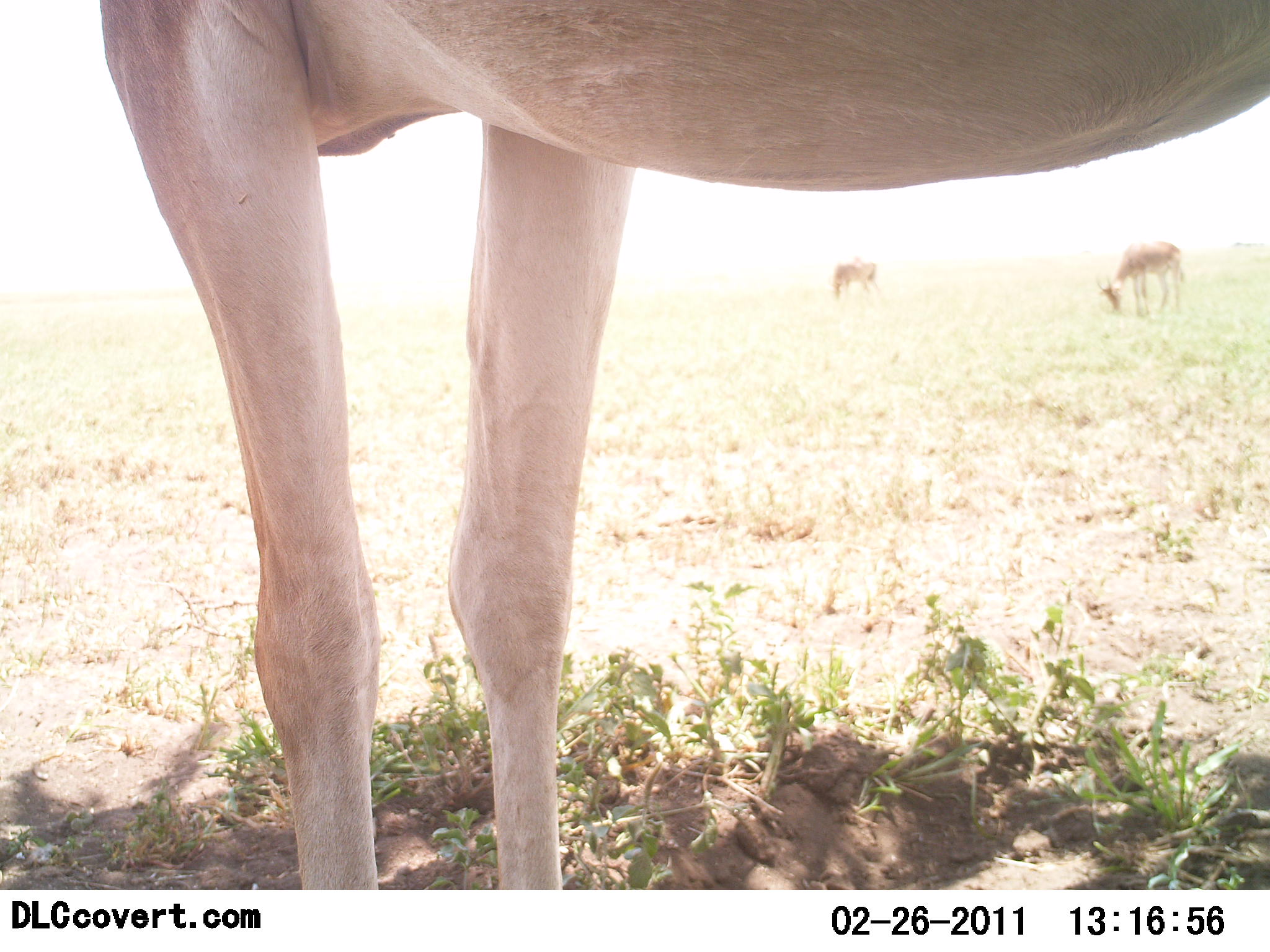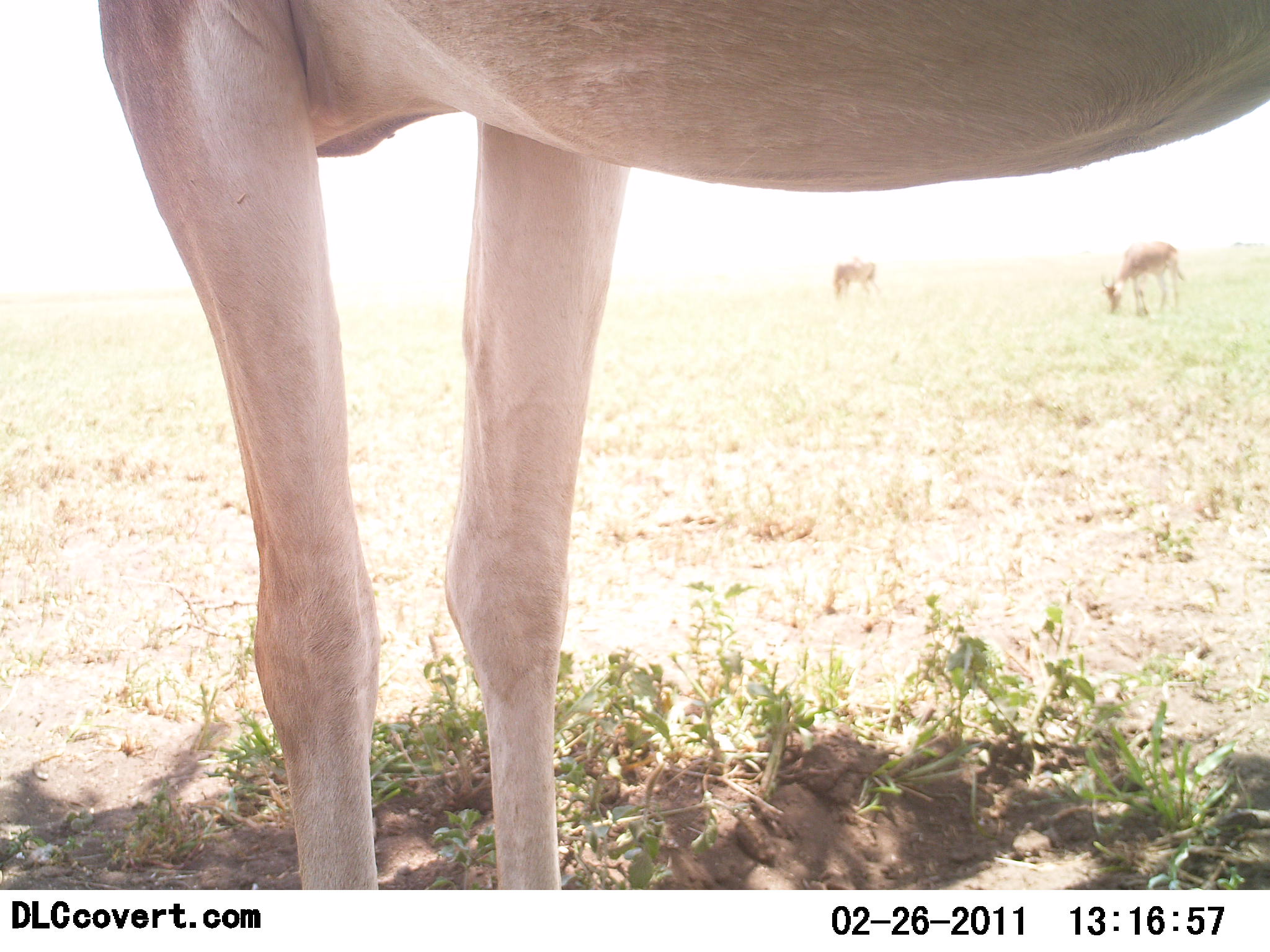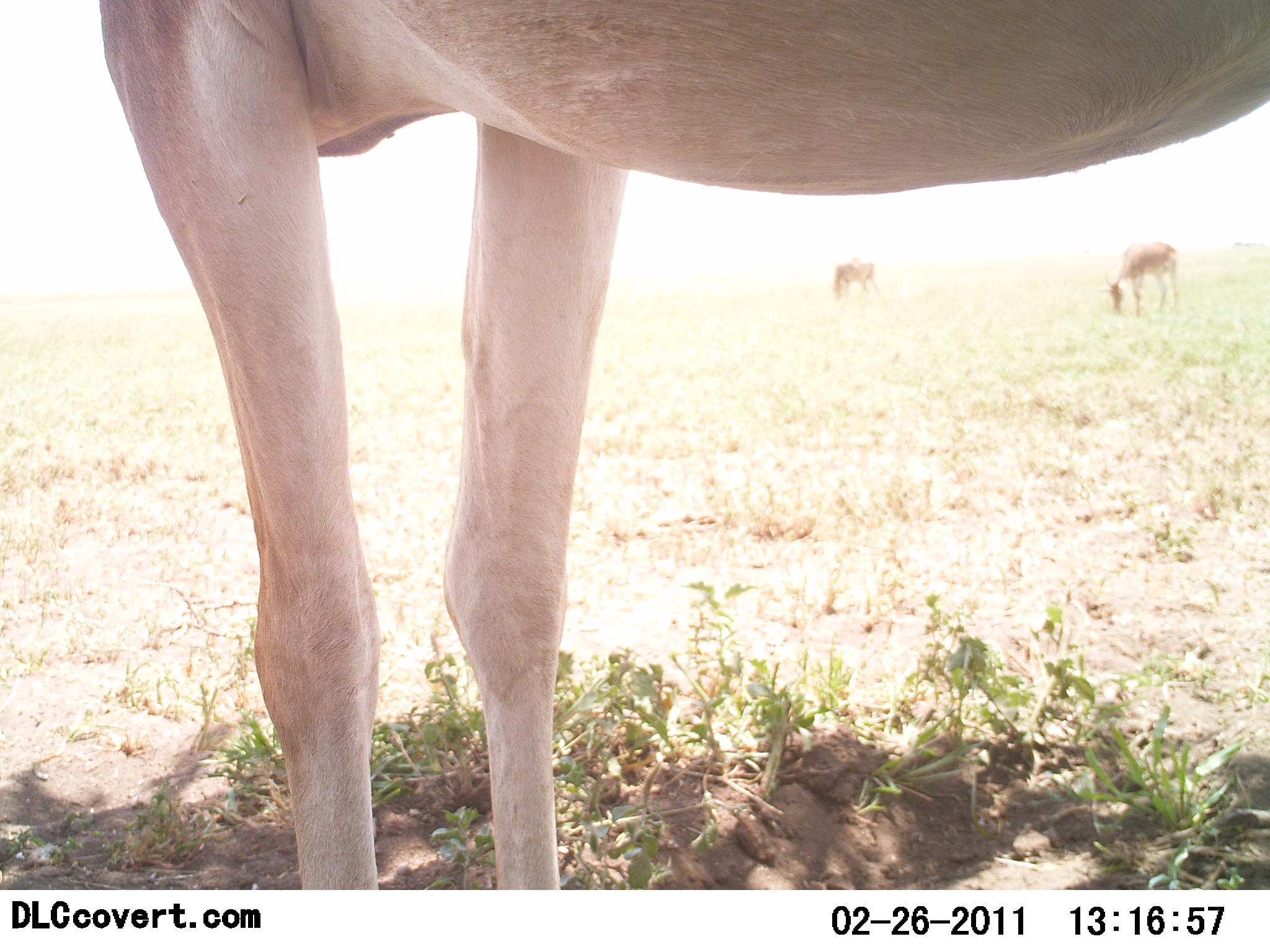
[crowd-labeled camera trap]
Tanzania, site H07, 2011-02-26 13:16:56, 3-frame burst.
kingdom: Animalia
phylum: Chordata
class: Mammalia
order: Artiodactyla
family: Bovidae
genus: Alcelaphus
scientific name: Alcelaphus buselaphus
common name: hartebeest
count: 3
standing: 100%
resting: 0%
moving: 0%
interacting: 0%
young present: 0%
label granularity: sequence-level